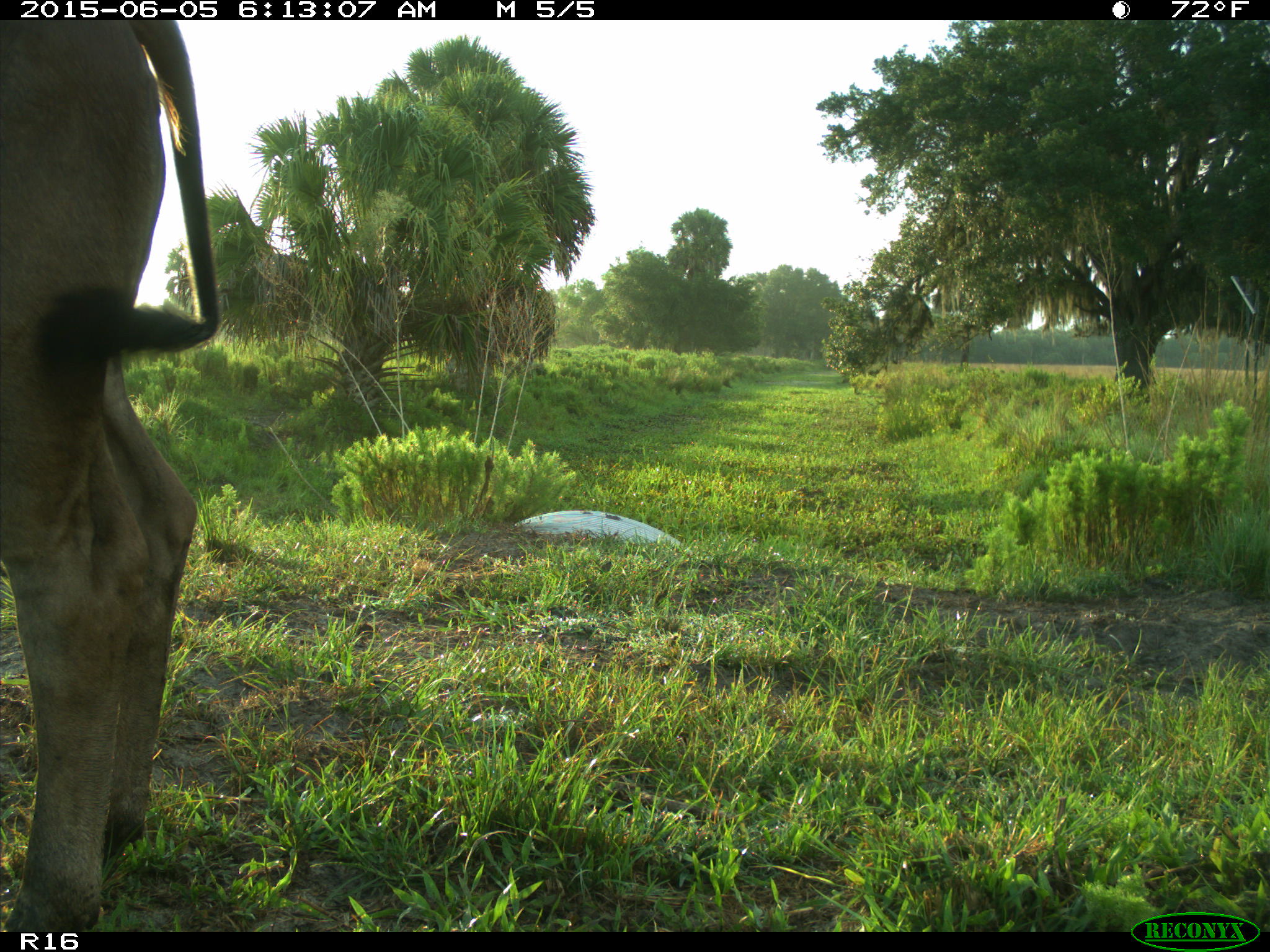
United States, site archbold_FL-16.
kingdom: Animalia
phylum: Chordata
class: Mammalia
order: Artiodactyla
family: Bovidae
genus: Bos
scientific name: Bos taurus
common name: domestic cow